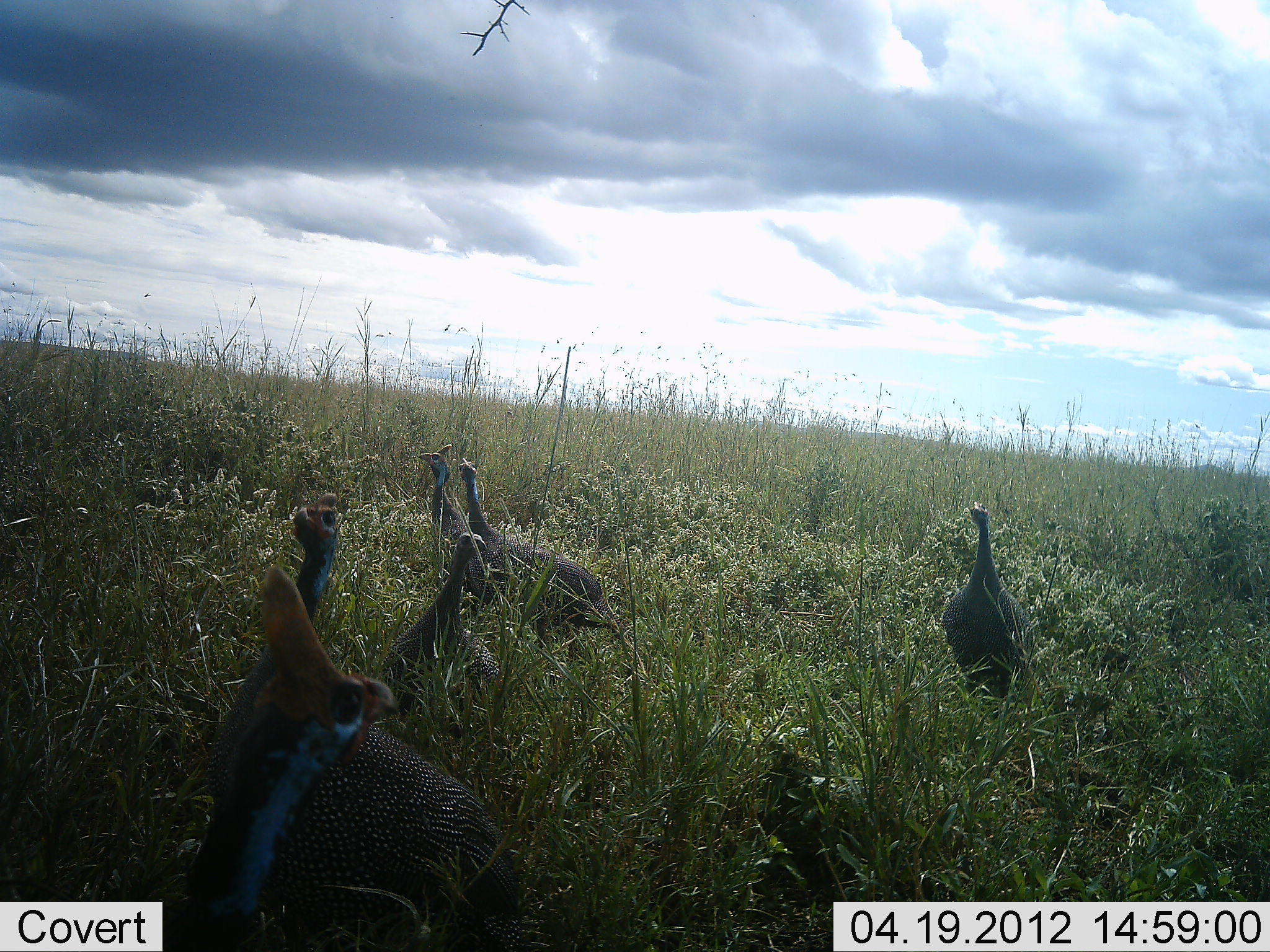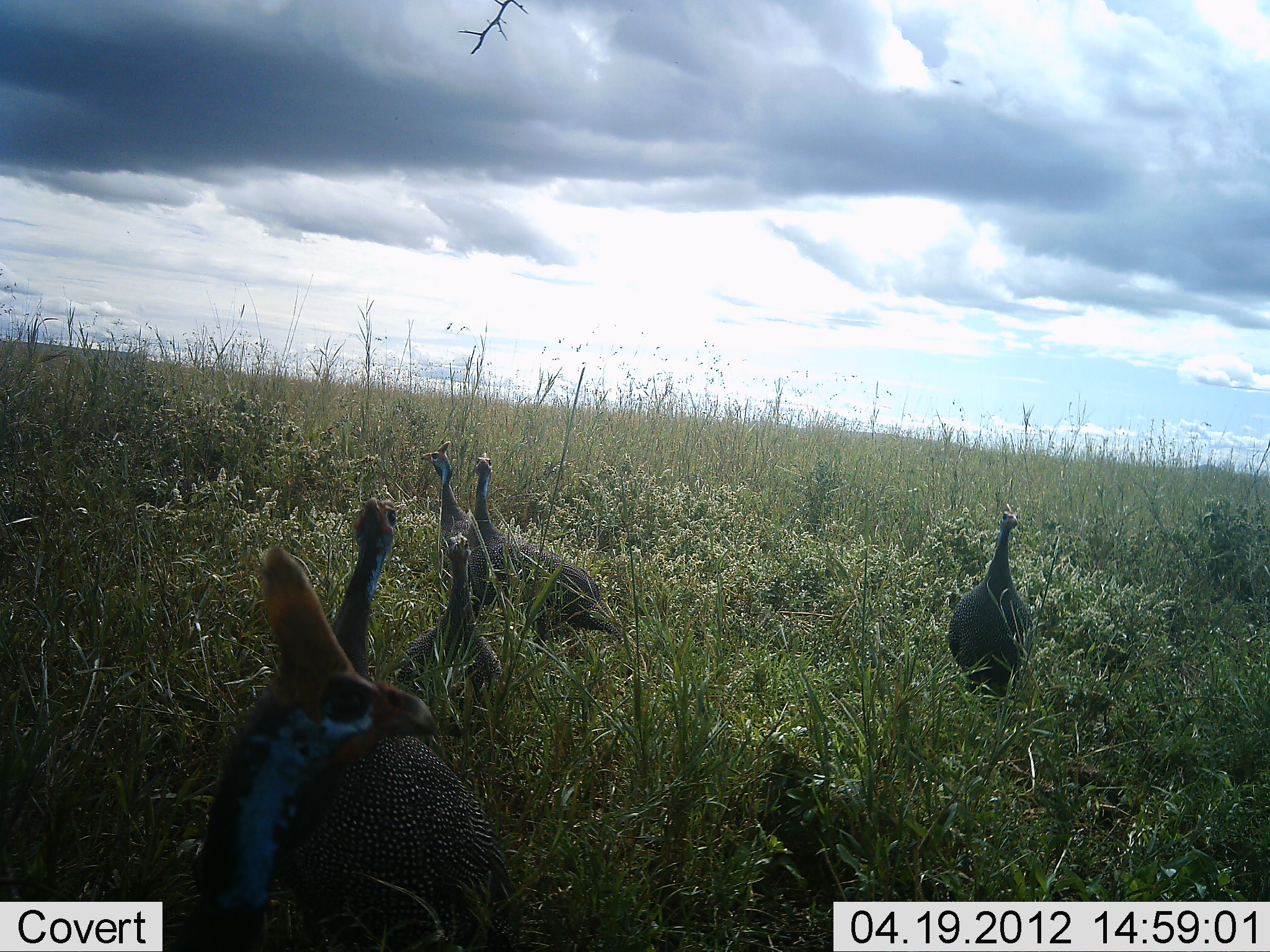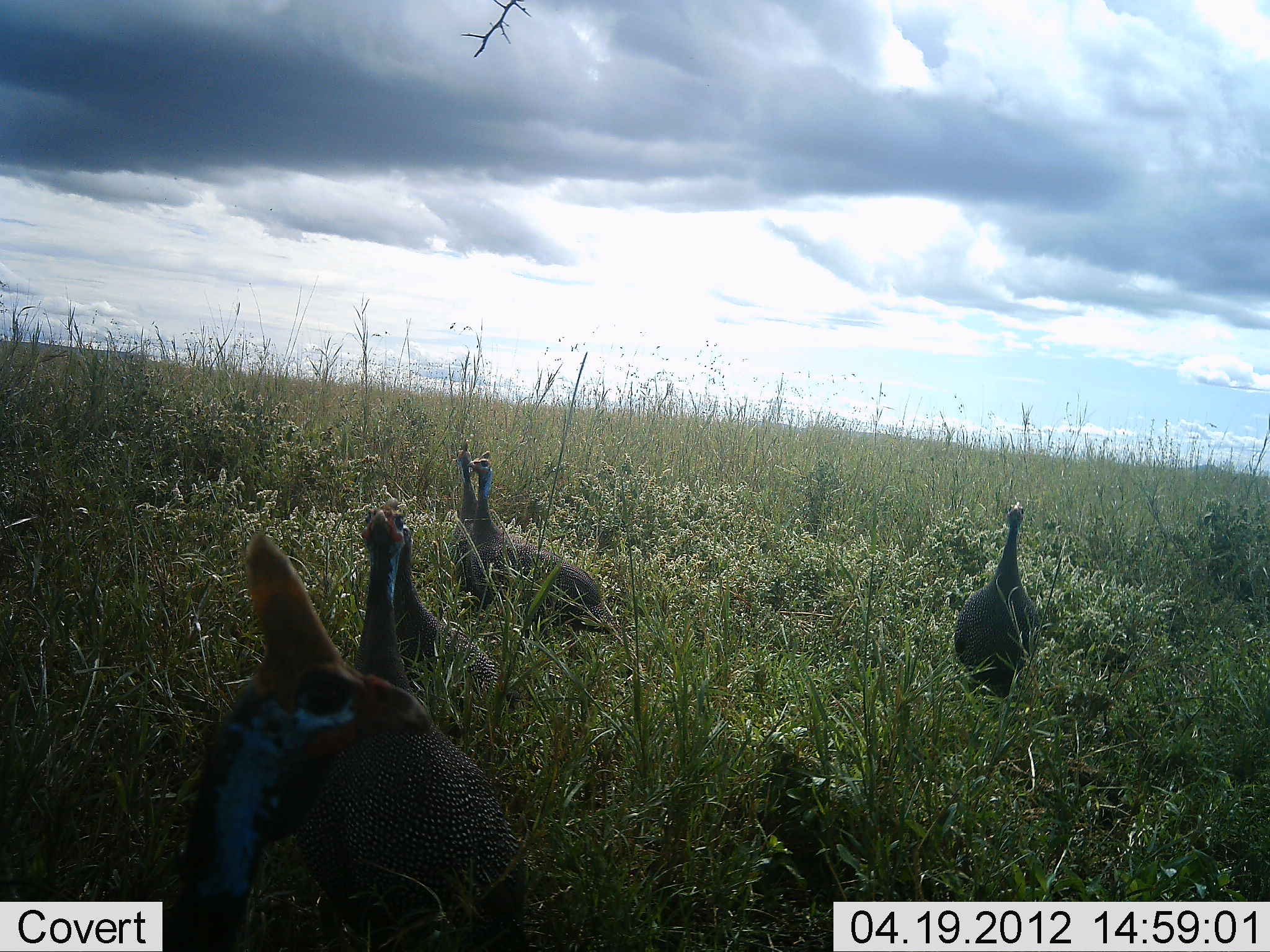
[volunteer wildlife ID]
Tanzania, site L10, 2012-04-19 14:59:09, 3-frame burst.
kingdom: Animalia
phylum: Chordata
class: Aves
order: Galliformes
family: Numididae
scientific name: Numididae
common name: guinea fowl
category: guineafowl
Guineafowl (guinea fowl) (Numididae), count 6. Behavior (volunteer vote fractions): standing 67%, resting 0%, moving 48%, interacting 0%. Young present (vote fraction): 5%. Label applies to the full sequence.